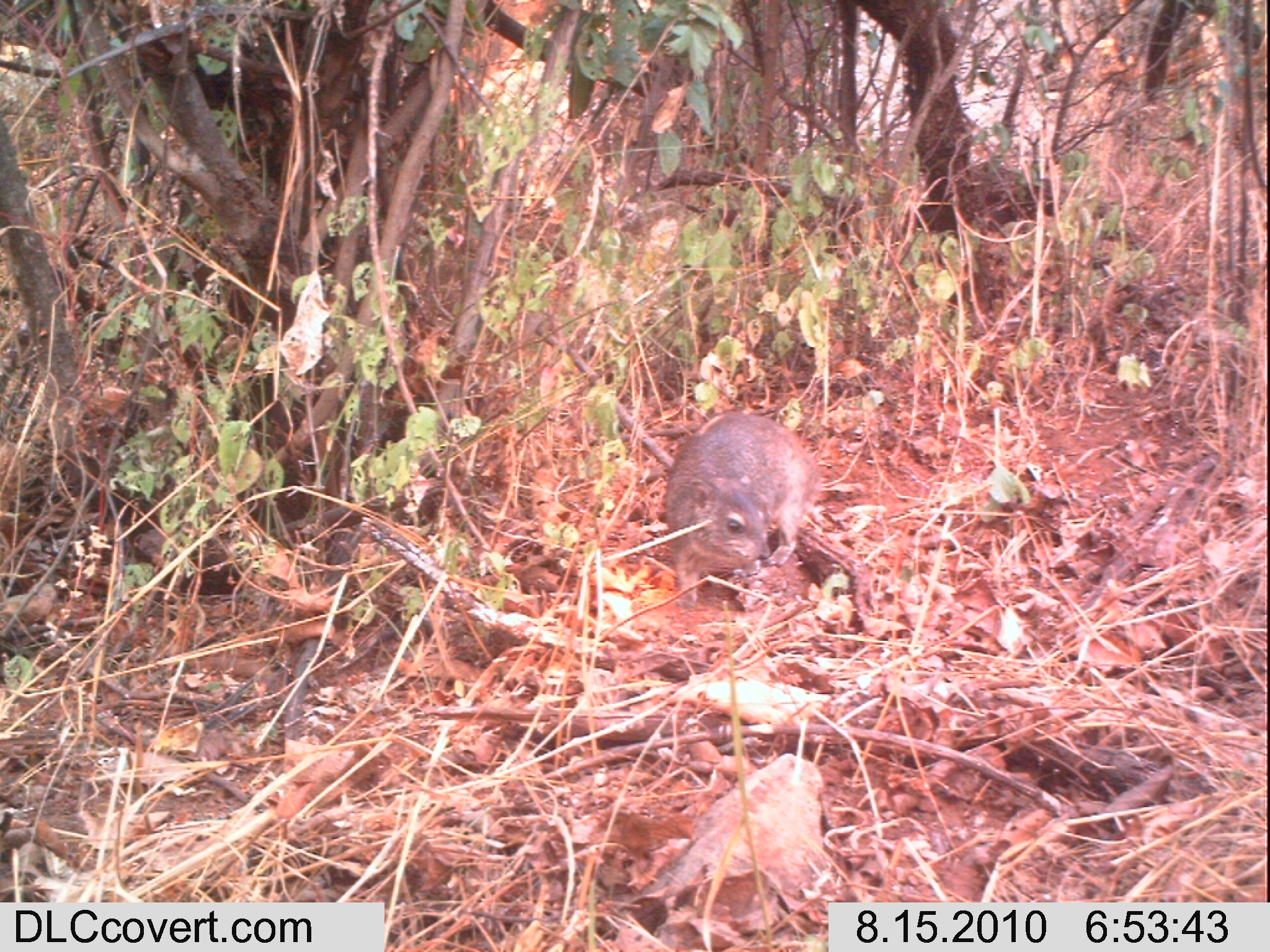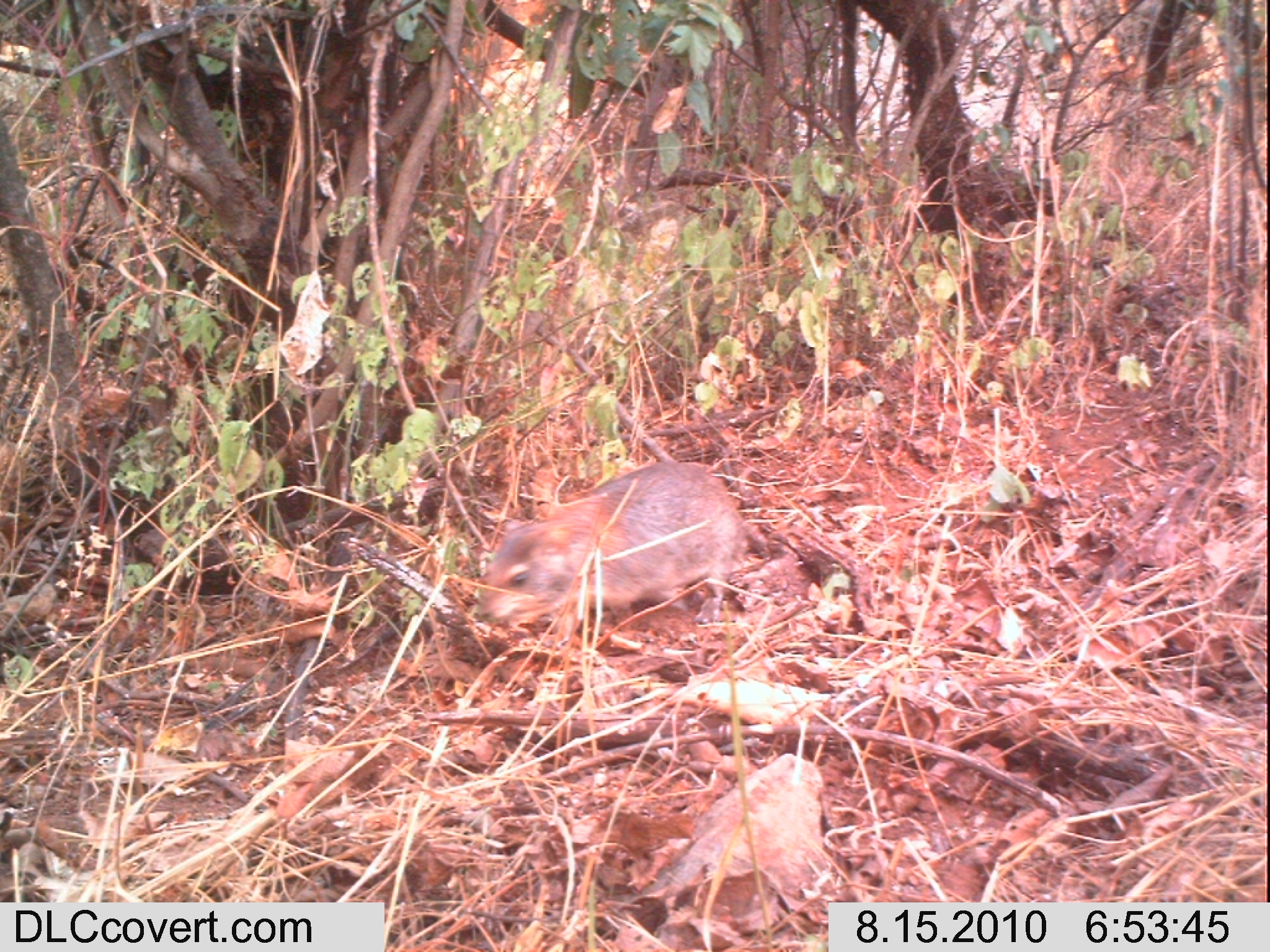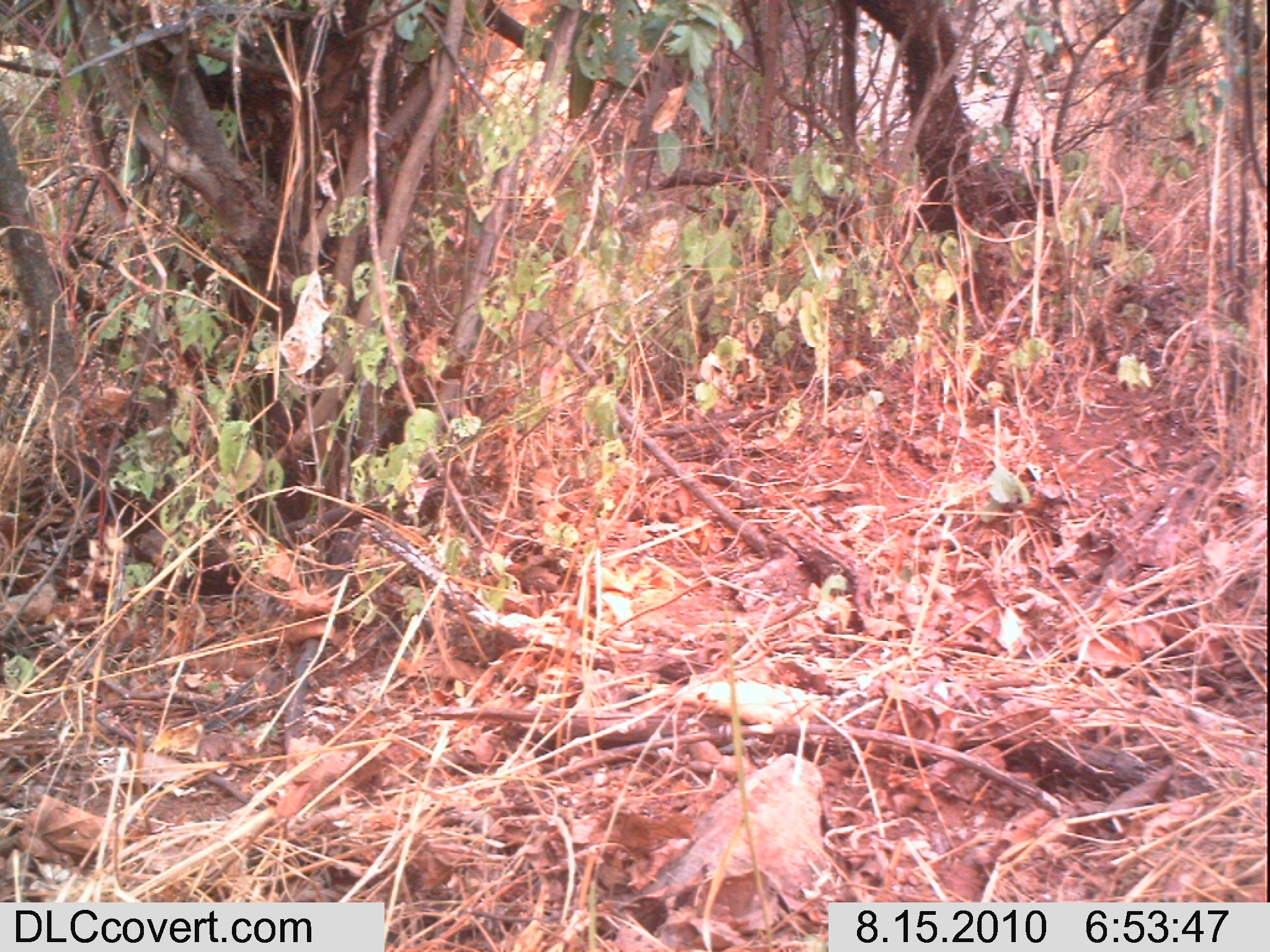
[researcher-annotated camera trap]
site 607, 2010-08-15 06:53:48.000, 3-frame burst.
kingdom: Animalia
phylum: Chordata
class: Mammalia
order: Hyracoidea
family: Procaviidae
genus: Heterohyrax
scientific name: Heterohyrax brucei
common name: yellow-spotted rock hyrax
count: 1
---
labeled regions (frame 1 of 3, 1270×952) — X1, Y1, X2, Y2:
heterohyrax brucei: 663, 410, 819, 609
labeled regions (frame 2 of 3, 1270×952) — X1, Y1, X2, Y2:
heterohyrax brucei: 473, 457, 742, 625